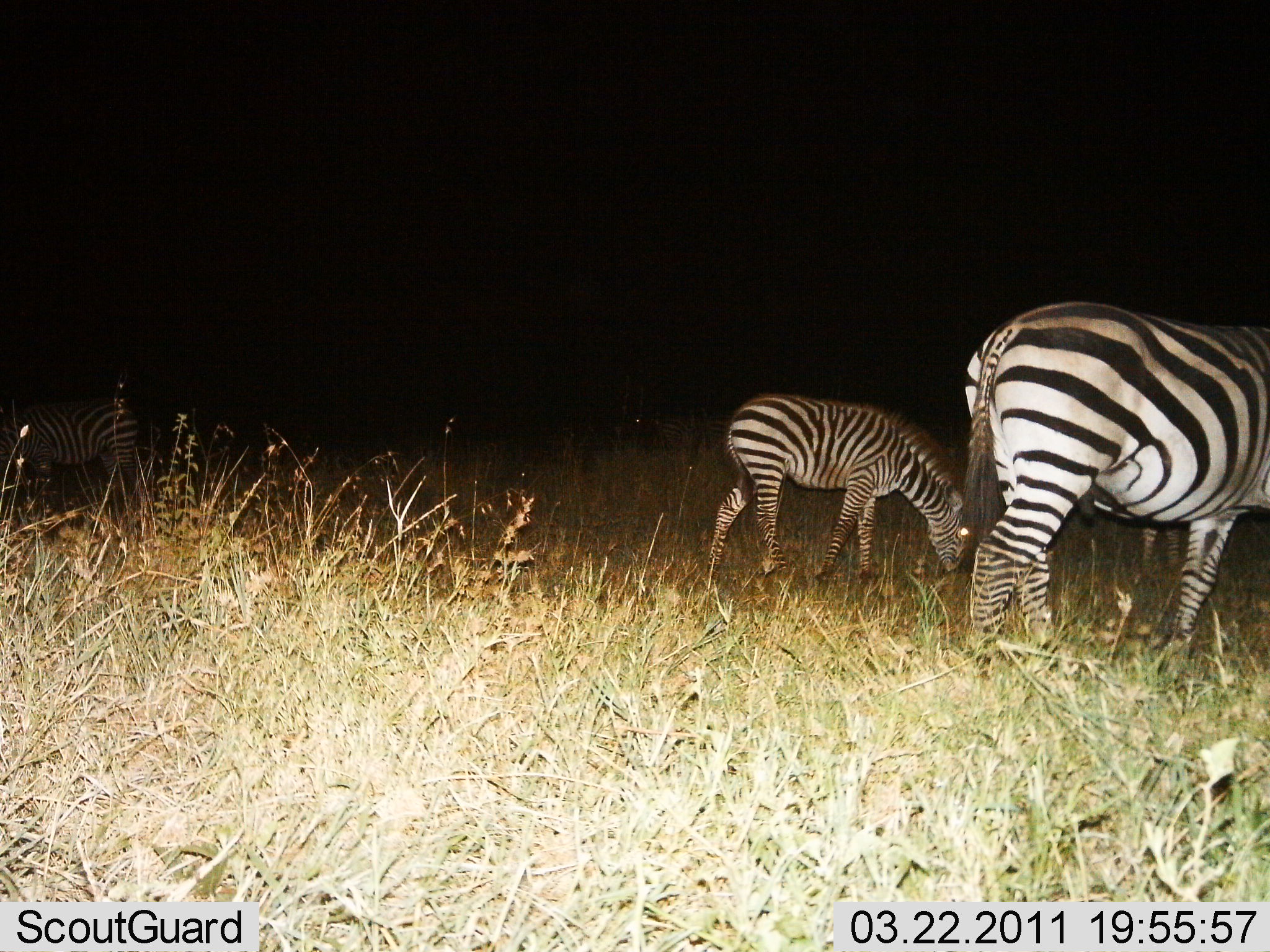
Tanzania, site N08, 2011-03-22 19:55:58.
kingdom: Animalia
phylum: Chordata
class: Mammalia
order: Perissodactyla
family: Equidae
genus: Equus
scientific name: Equus quagga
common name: plains zebra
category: zebra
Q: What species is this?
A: Zebra (plains zebra) (Equus quagga).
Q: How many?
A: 3.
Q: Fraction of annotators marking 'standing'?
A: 27%.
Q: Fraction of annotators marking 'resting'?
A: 0%.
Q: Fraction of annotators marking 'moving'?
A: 0%.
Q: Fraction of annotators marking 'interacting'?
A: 0%.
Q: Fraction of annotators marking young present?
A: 27%.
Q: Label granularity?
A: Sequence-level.